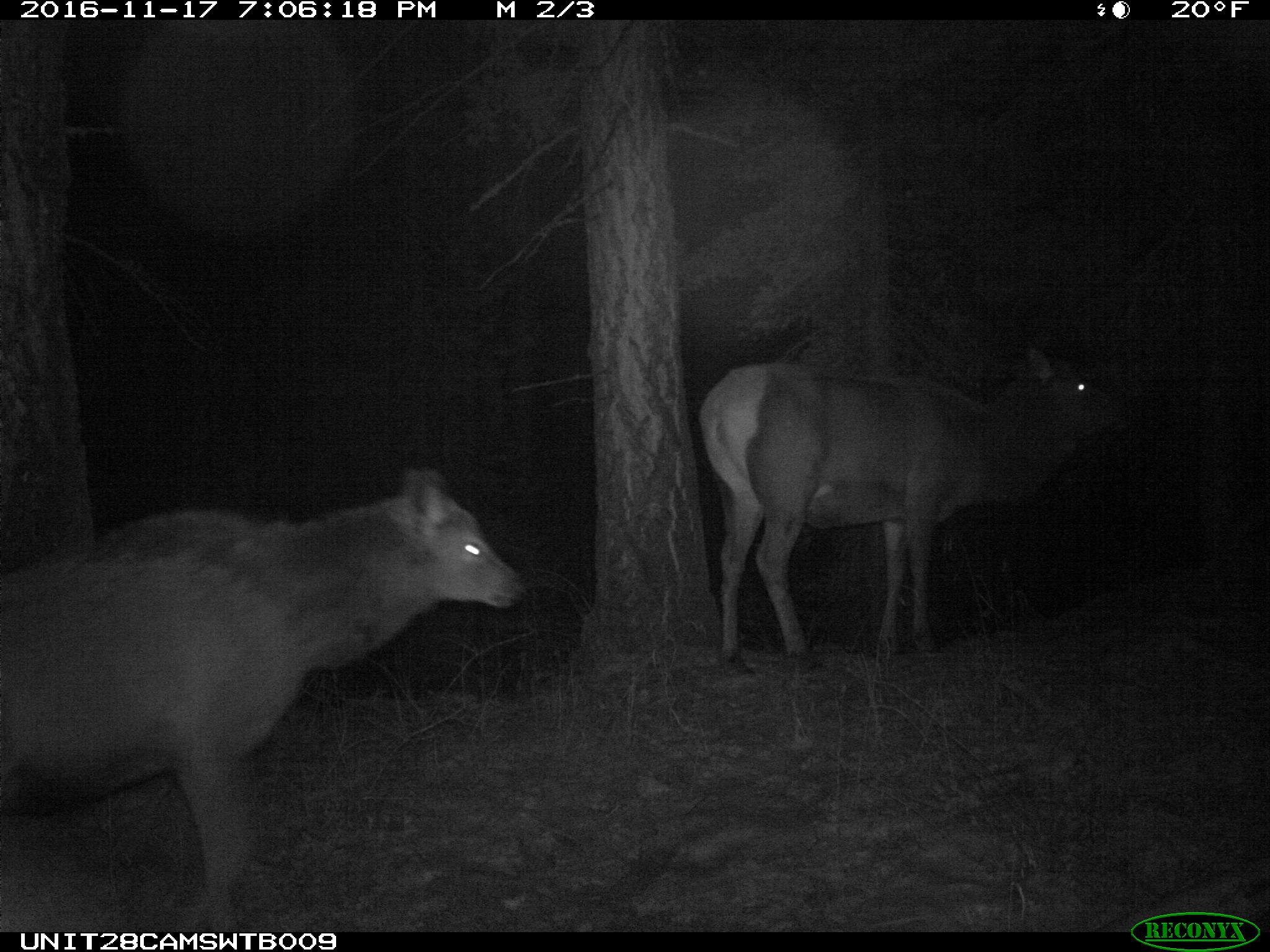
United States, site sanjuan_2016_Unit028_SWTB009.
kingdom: Animalia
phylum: Chordata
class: Mammalia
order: Artiodactyla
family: Cervidae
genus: Cervus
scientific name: Cervus elaphus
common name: red deer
Cervus elaphus (red deer).